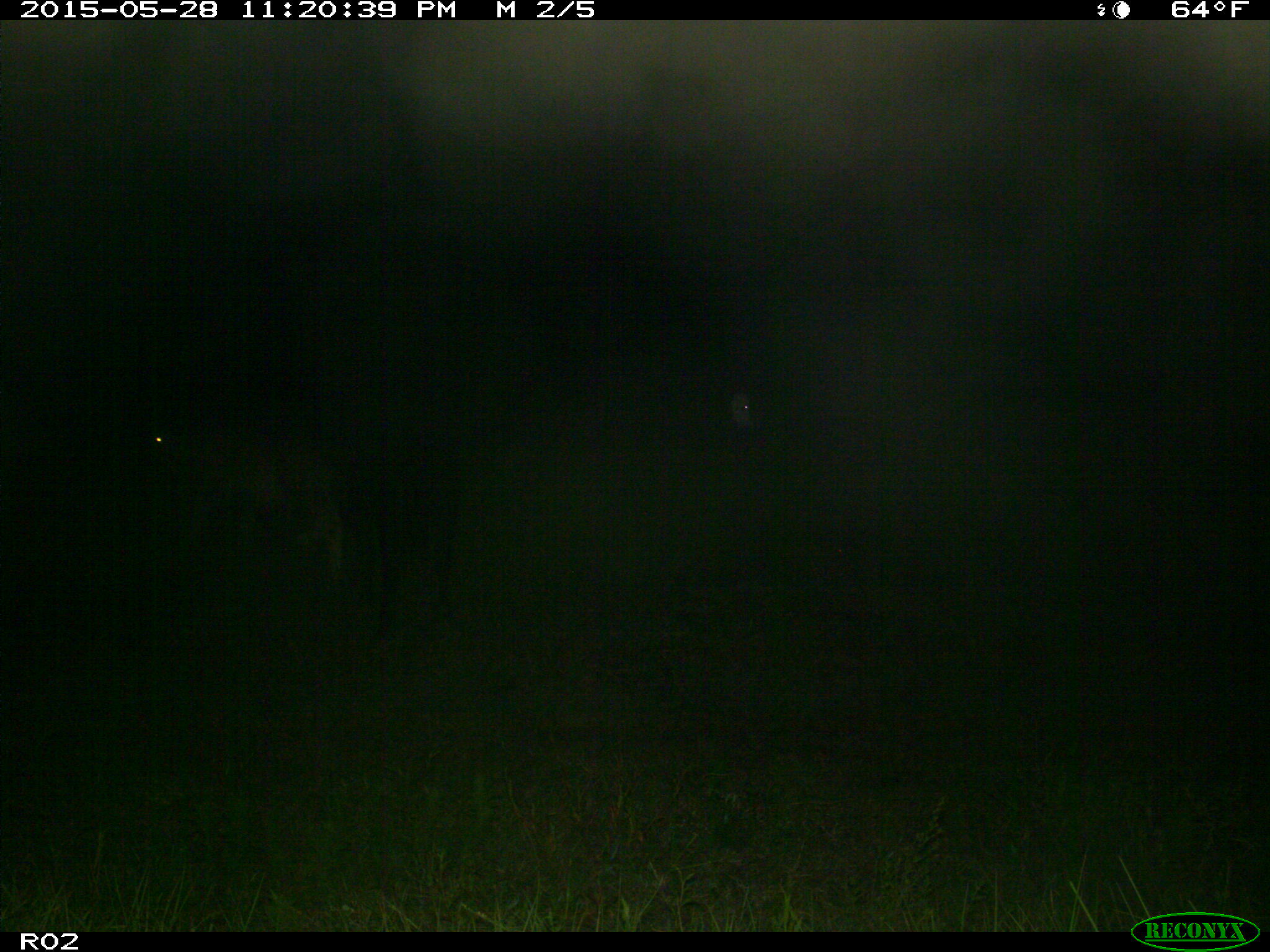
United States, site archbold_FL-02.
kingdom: Animalia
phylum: Chordata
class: Mammalia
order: Artiodactyla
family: Bovidae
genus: Bos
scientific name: Bos taurus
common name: domestic cow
Bos taurus (domestic cow).